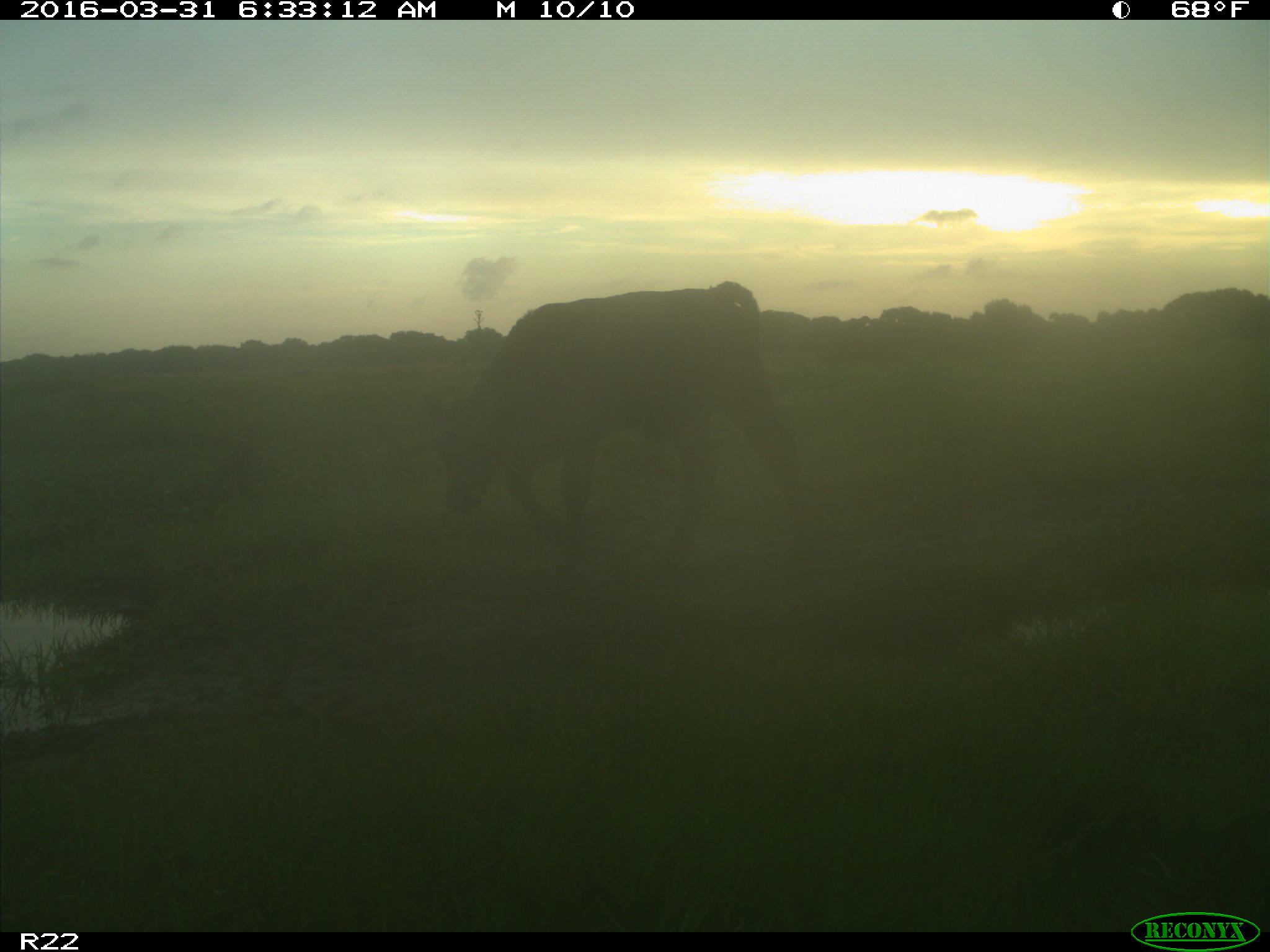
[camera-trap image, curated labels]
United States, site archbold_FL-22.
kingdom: Animalia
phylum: Chordata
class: Mammalia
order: Artiodactyla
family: Bovidae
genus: Bos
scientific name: Bos taurus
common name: domestic cow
Bos taurus (domestic cow).